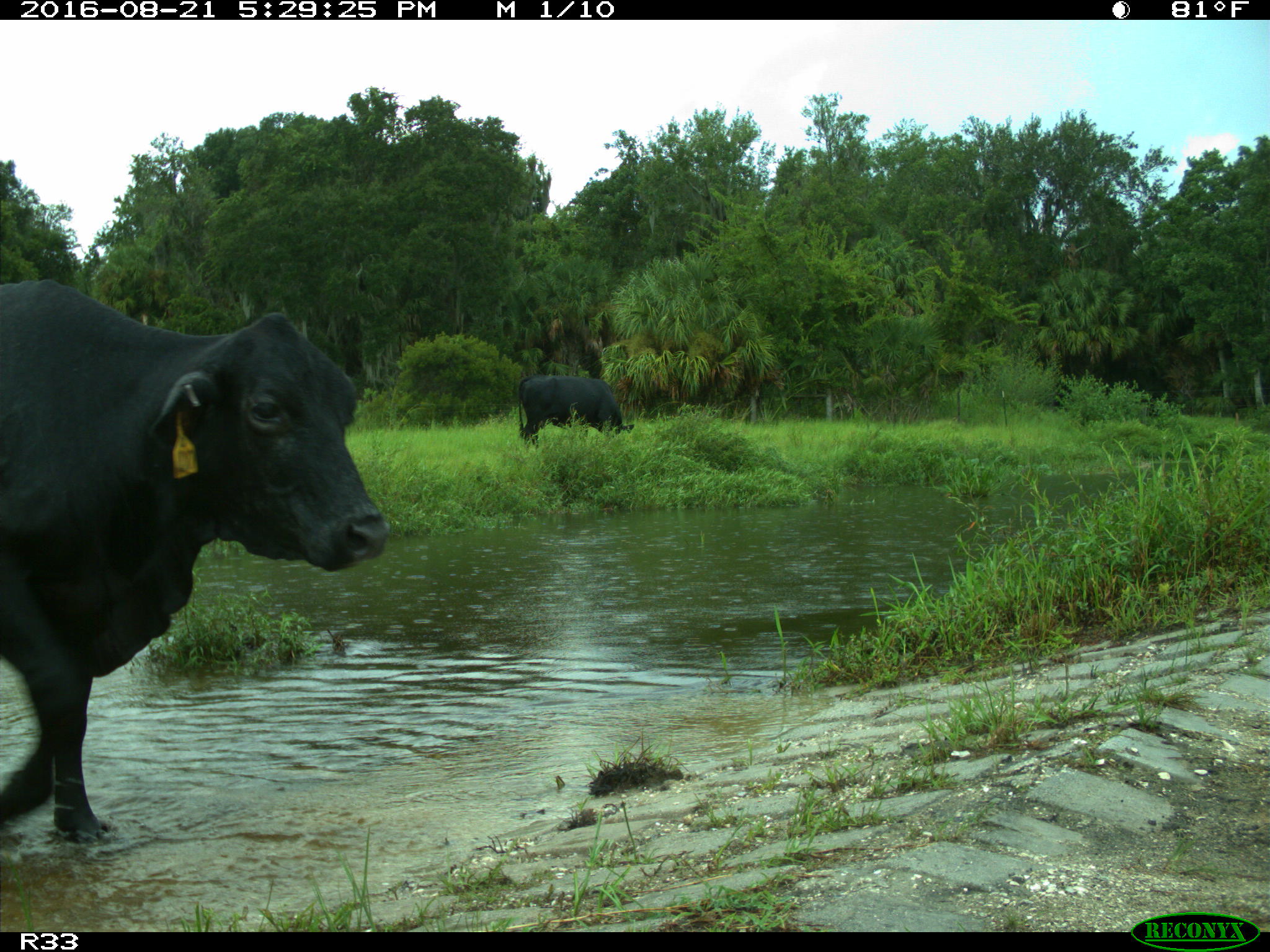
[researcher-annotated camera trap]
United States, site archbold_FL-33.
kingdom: Animalia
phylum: Chordata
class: Mammalia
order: Artiodactyla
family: Bovidae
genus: Bos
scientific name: Bos taurus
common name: domestic cow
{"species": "Bos taurus (domestic cow)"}